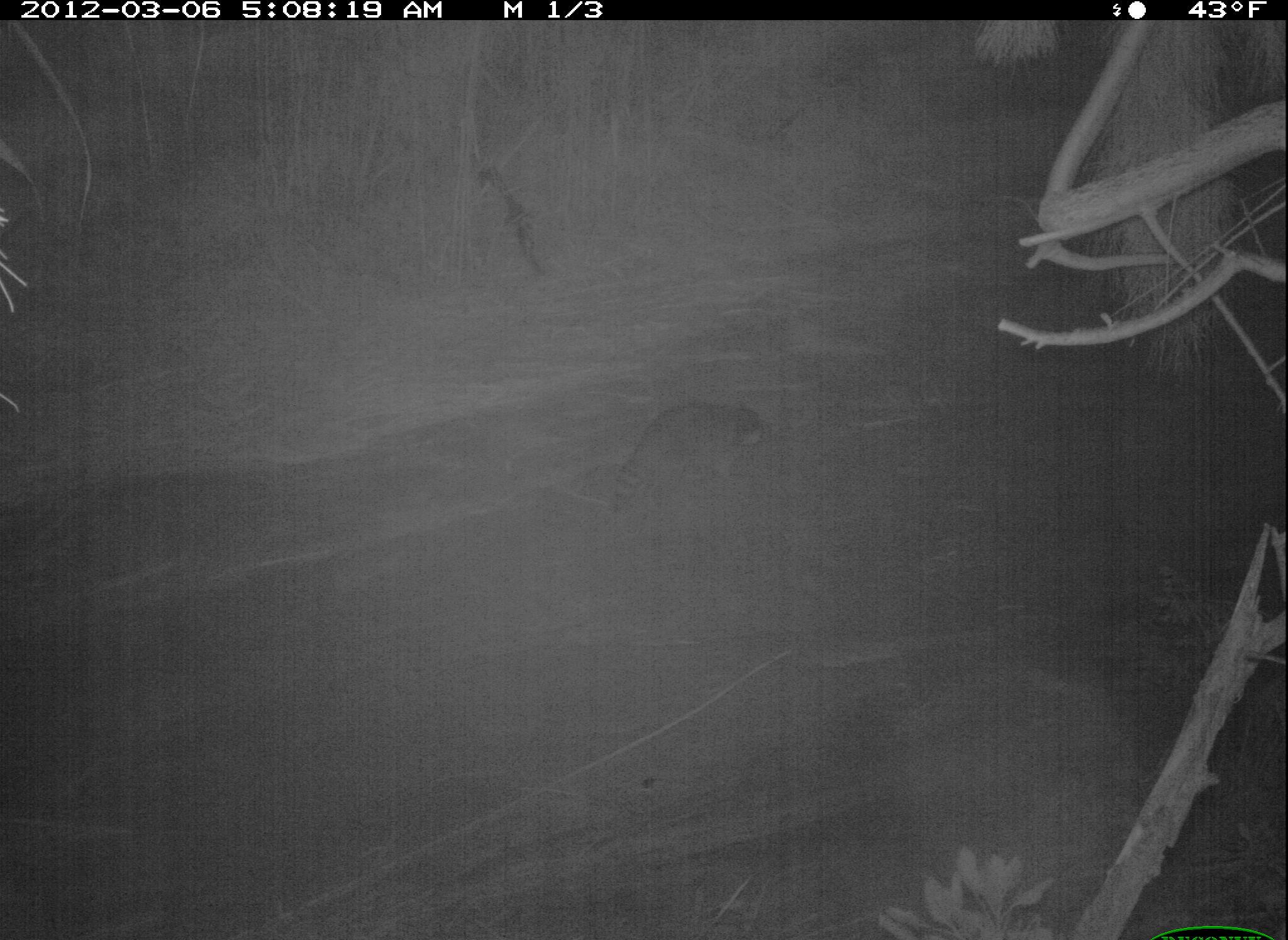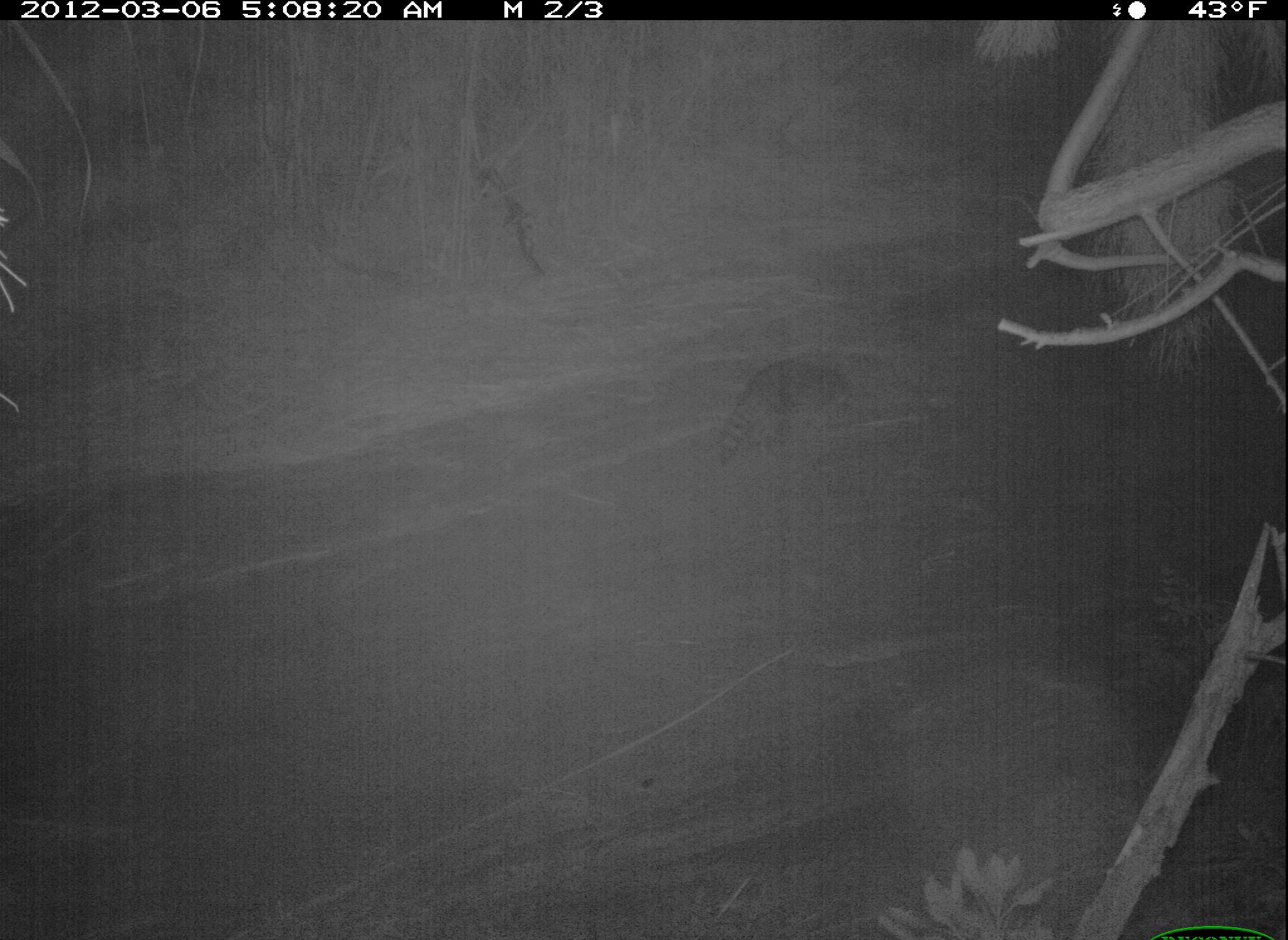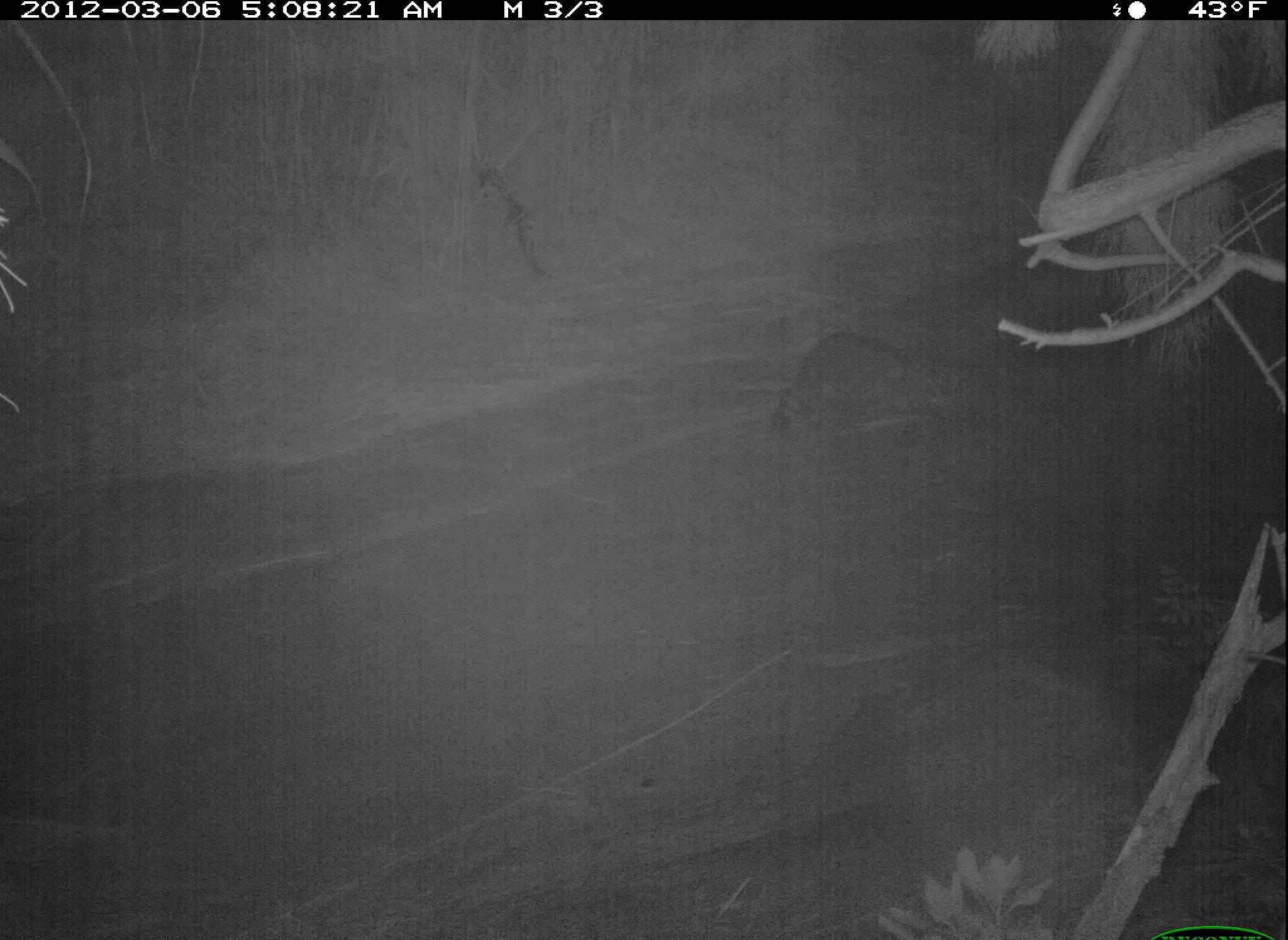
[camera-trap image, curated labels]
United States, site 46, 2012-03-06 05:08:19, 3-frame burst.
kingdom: Animalia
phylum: Chordata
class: Mammalia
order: Carnivora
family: Procyonidae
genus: Procyon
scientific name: Procyon lotor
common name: raccoon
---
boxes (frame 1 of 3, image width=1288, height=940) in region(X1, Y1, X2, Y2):
raccoon: region(560, 372, 782, 519)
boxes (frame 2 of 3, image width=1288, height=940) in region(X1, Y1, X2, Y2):
raccoon: region(707, 341, 866, 482)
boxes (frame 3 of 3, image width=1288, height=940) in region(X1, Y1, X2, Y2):
raccoon: region(750, 311, 955, 475)